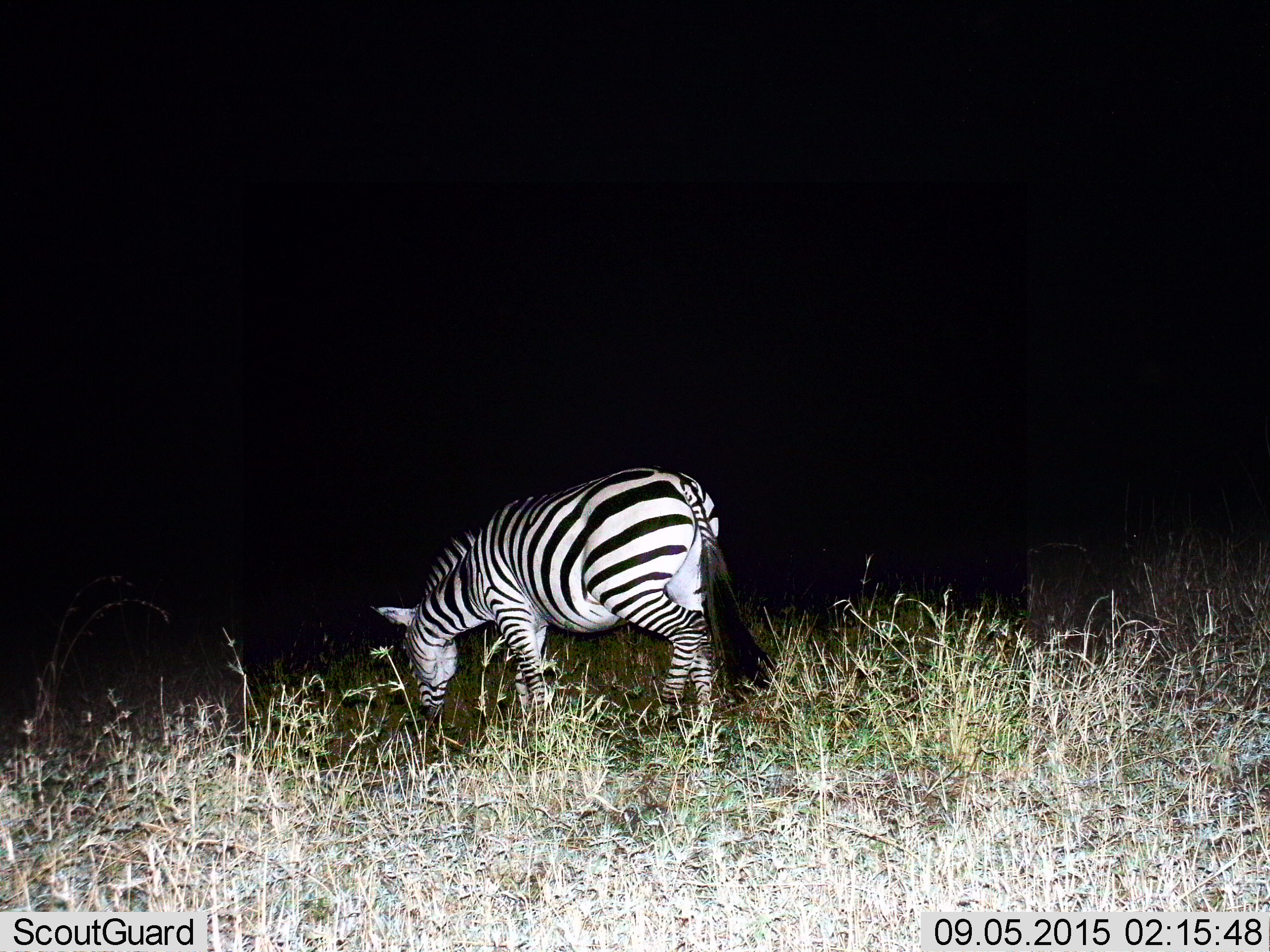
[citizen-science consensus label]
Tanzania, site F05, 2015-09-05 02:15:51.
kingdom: Animalia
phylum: Chordata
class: Mammalia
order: Perissodactyla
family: Equidae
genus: Equus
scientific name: Equus quagga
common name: plains zebra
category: zebra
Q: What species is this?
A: Zebra (plains zebra) (Equus quagga).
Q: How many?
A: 1.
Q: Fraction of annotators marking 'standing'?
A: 13%.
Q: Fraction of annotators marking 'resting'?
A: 0%.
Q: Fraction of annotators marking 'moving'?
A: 33%.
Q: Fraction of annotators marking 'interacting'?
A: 0%.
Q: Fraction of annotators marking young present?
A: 0%.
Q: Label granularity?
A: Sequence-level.